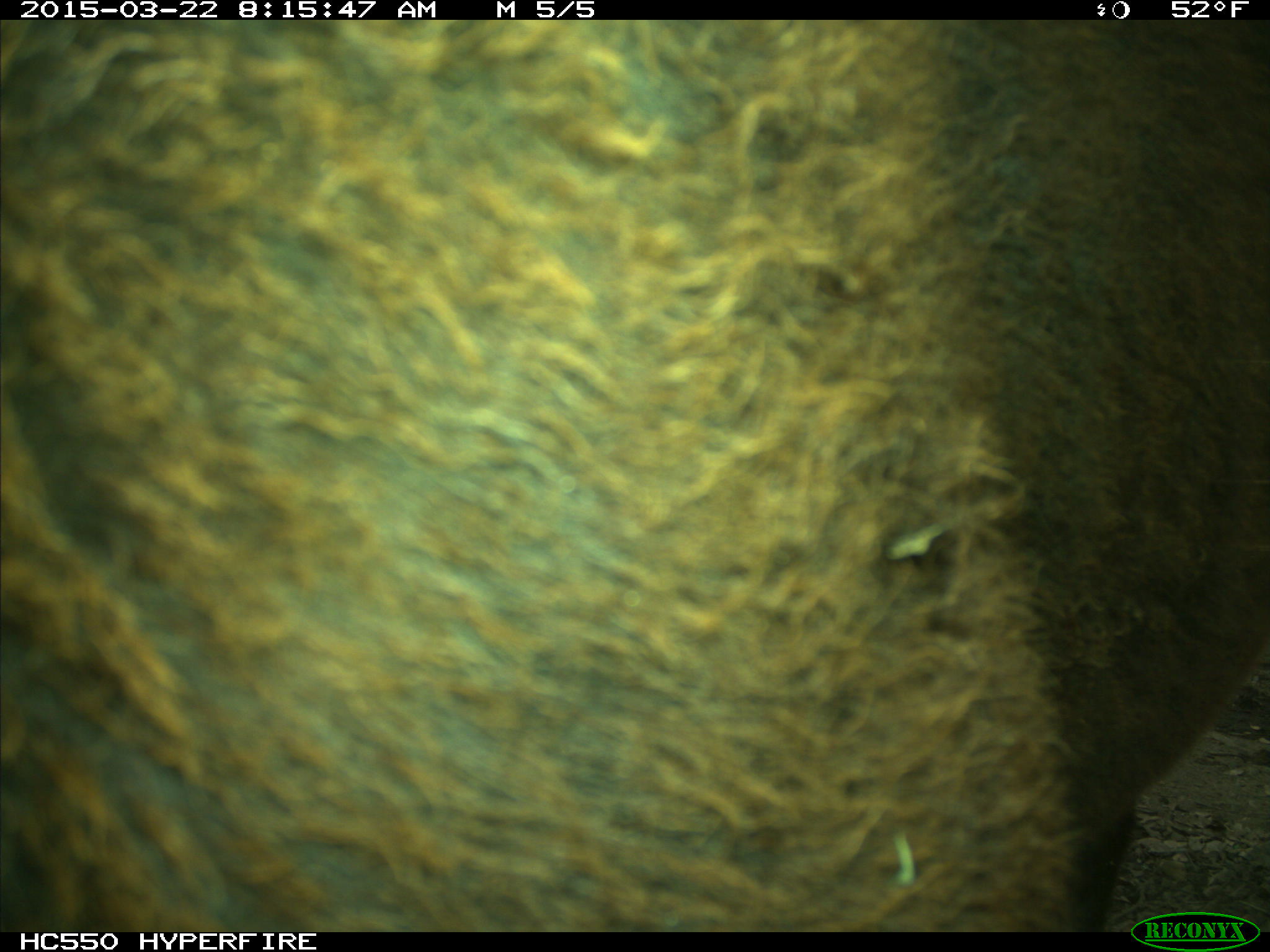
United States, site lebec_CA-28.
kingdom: Animalia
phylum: Chordata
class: Mammalia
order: Artiodactyla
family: Bovidae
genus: Bos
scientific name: Bos taurus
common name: domestic cow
Bos taurus (domestic cow).